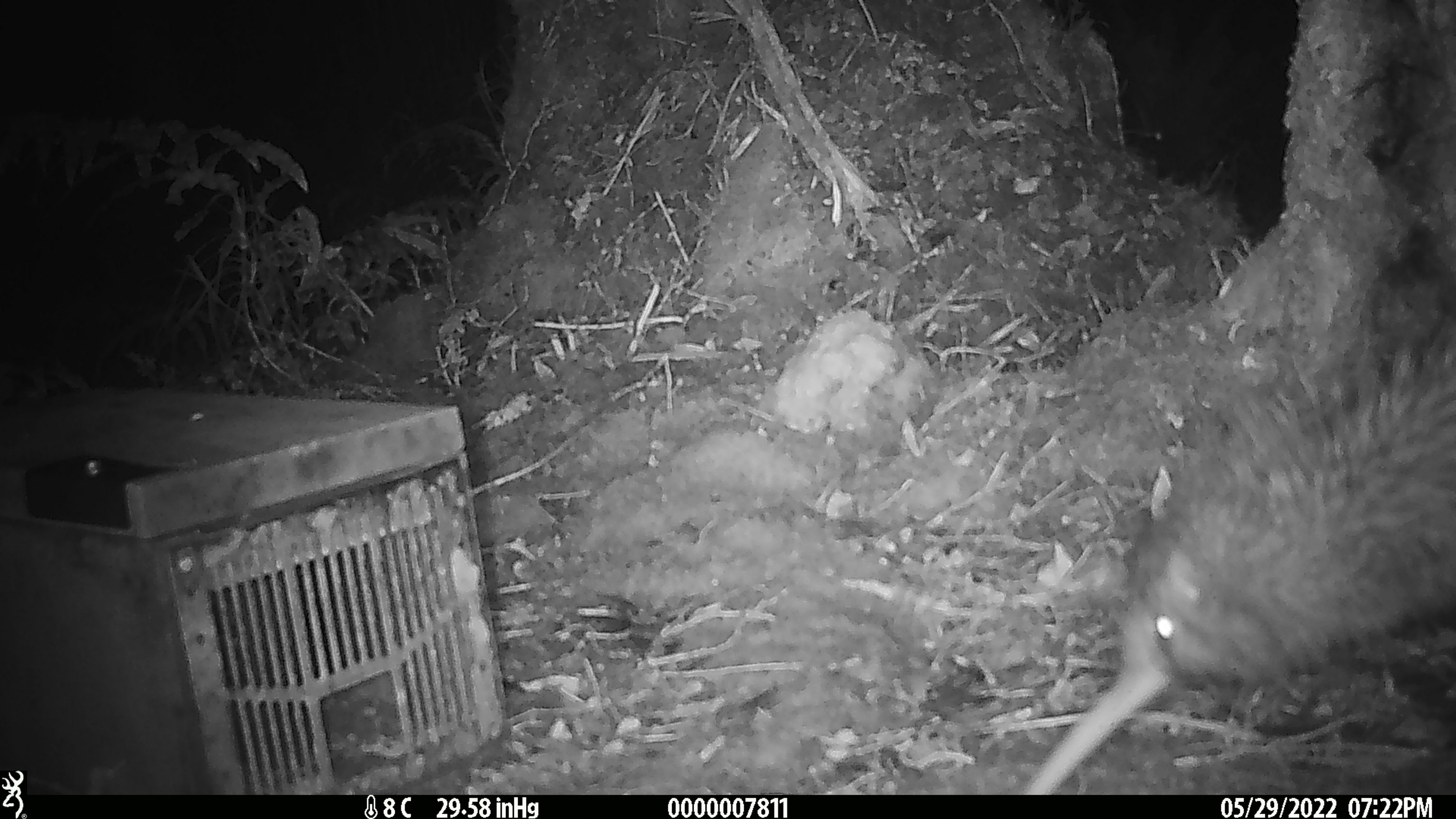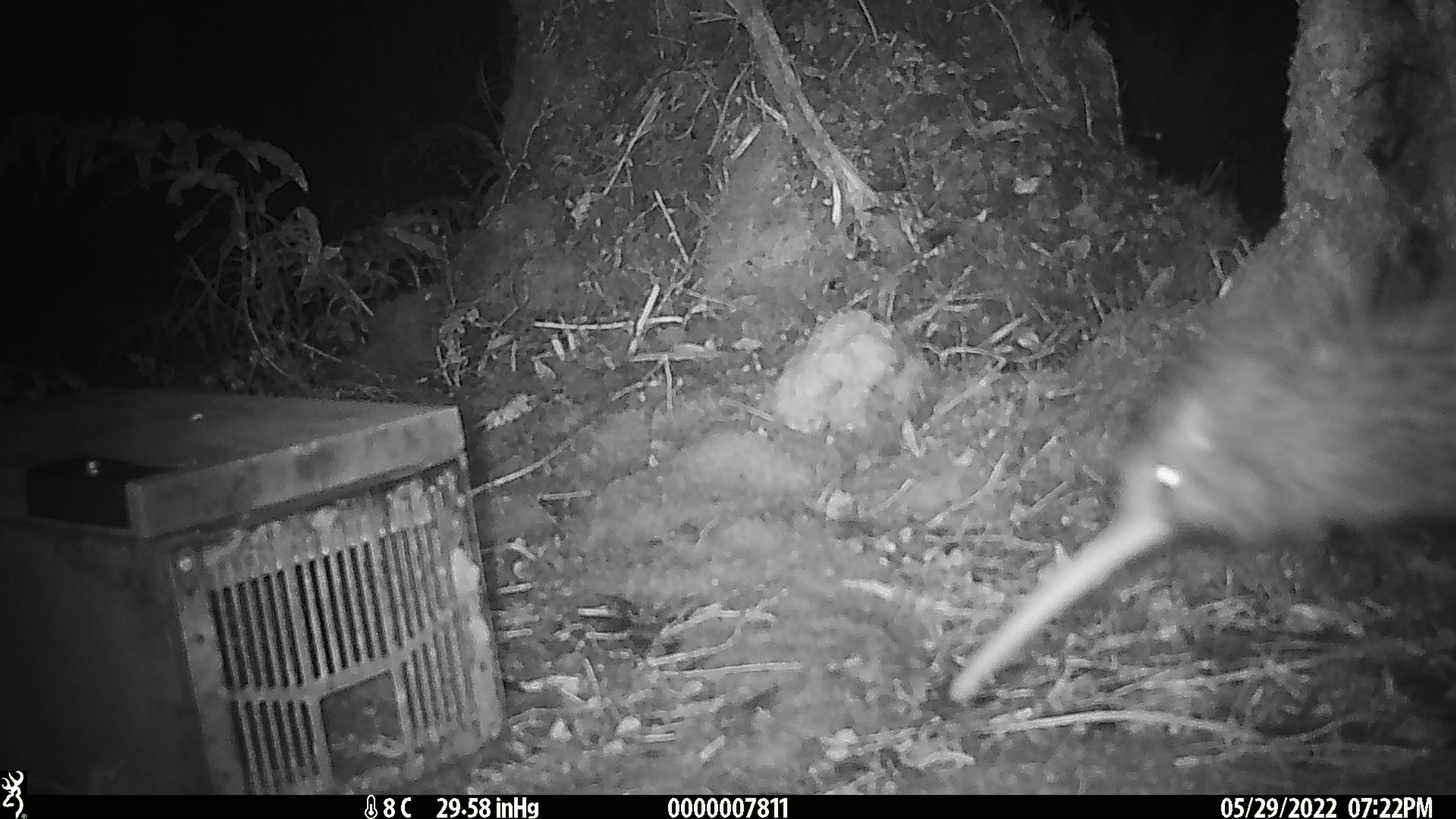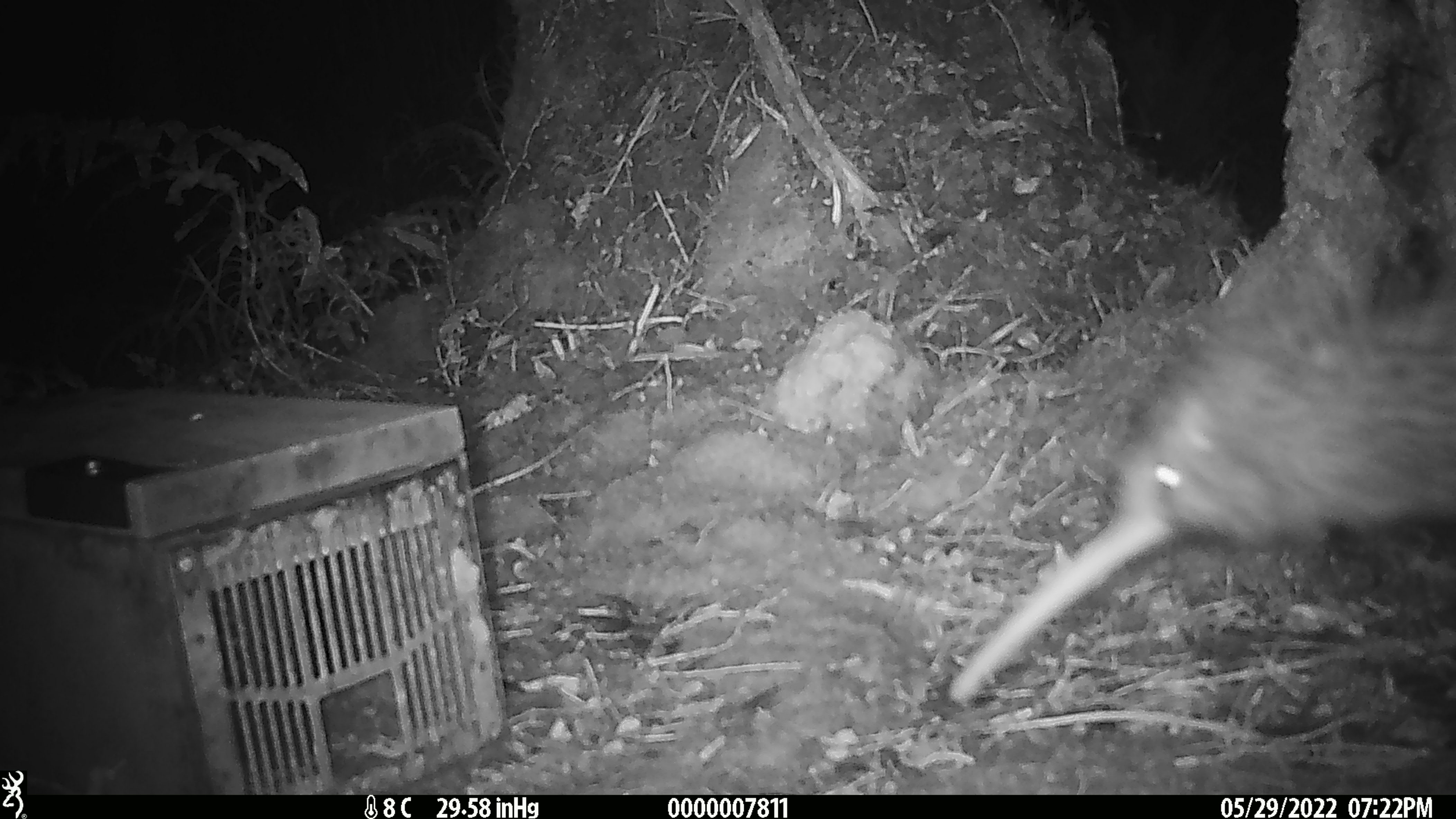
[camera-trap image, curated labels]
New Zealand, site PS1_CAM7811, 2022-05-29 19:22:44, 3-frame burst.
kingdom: Animalia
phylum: Chordata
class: Aves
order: Apterygiformes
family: Apterygidae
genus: Apteryx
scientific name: Apteryx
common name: kiwi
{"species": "kiwi (Apteryx)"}